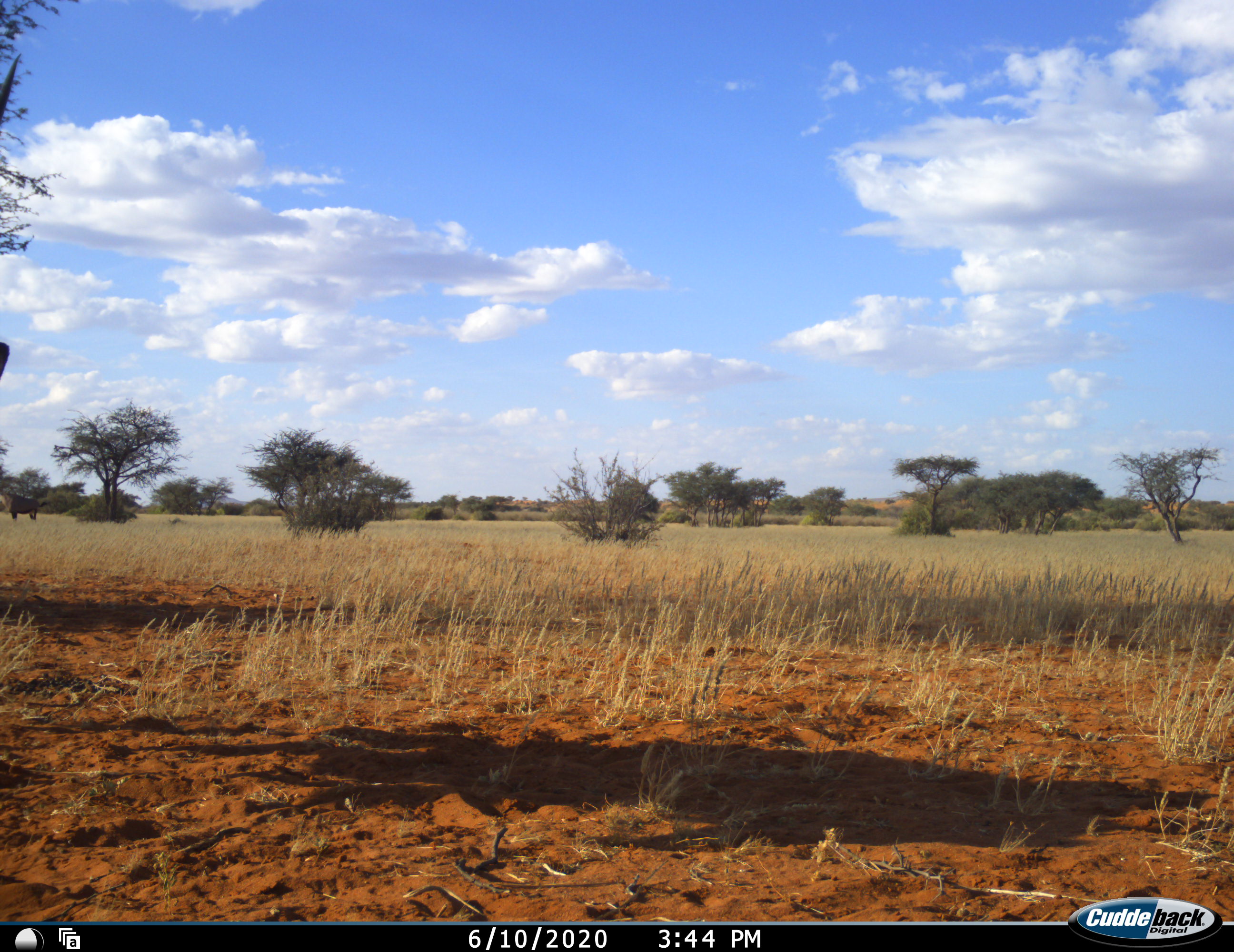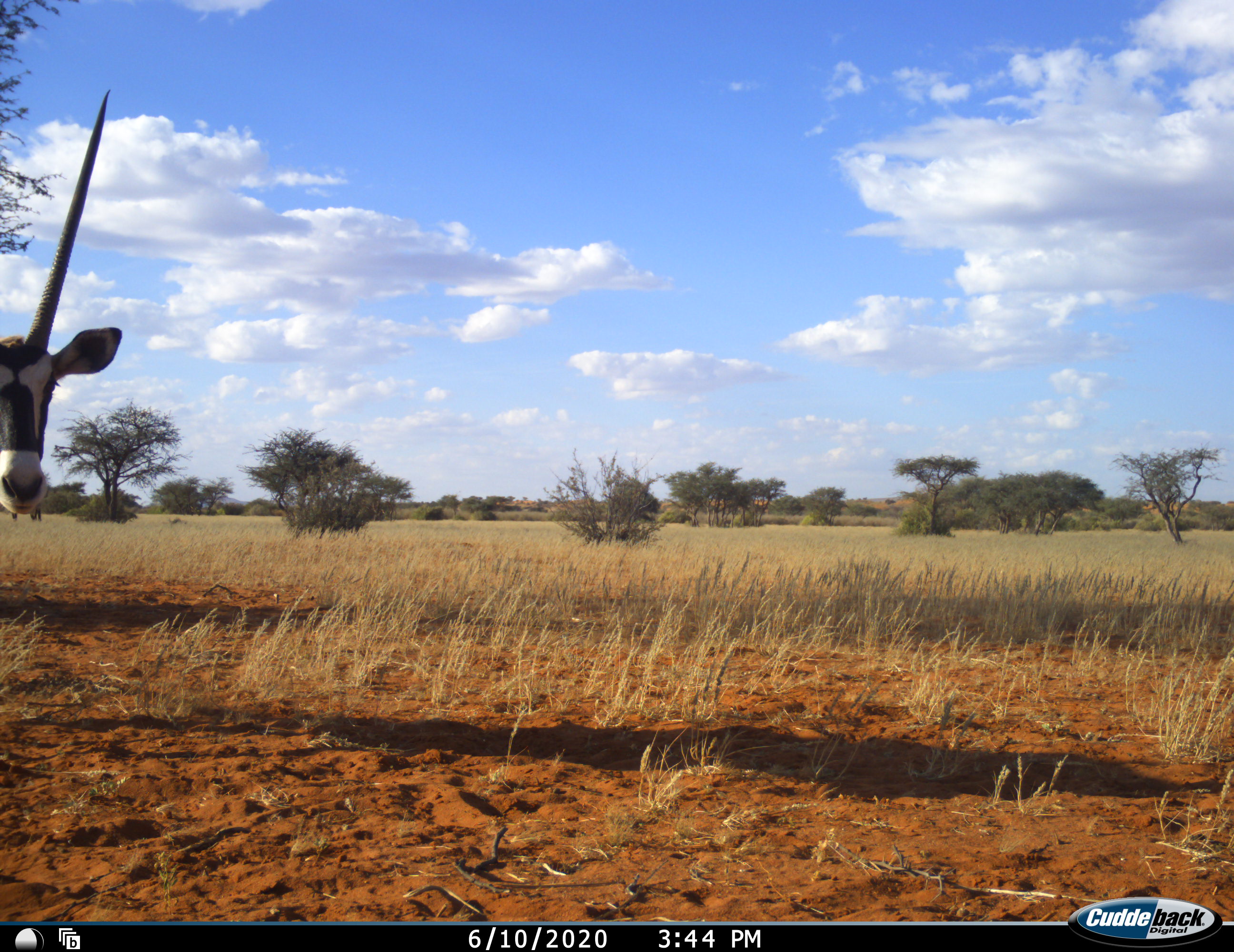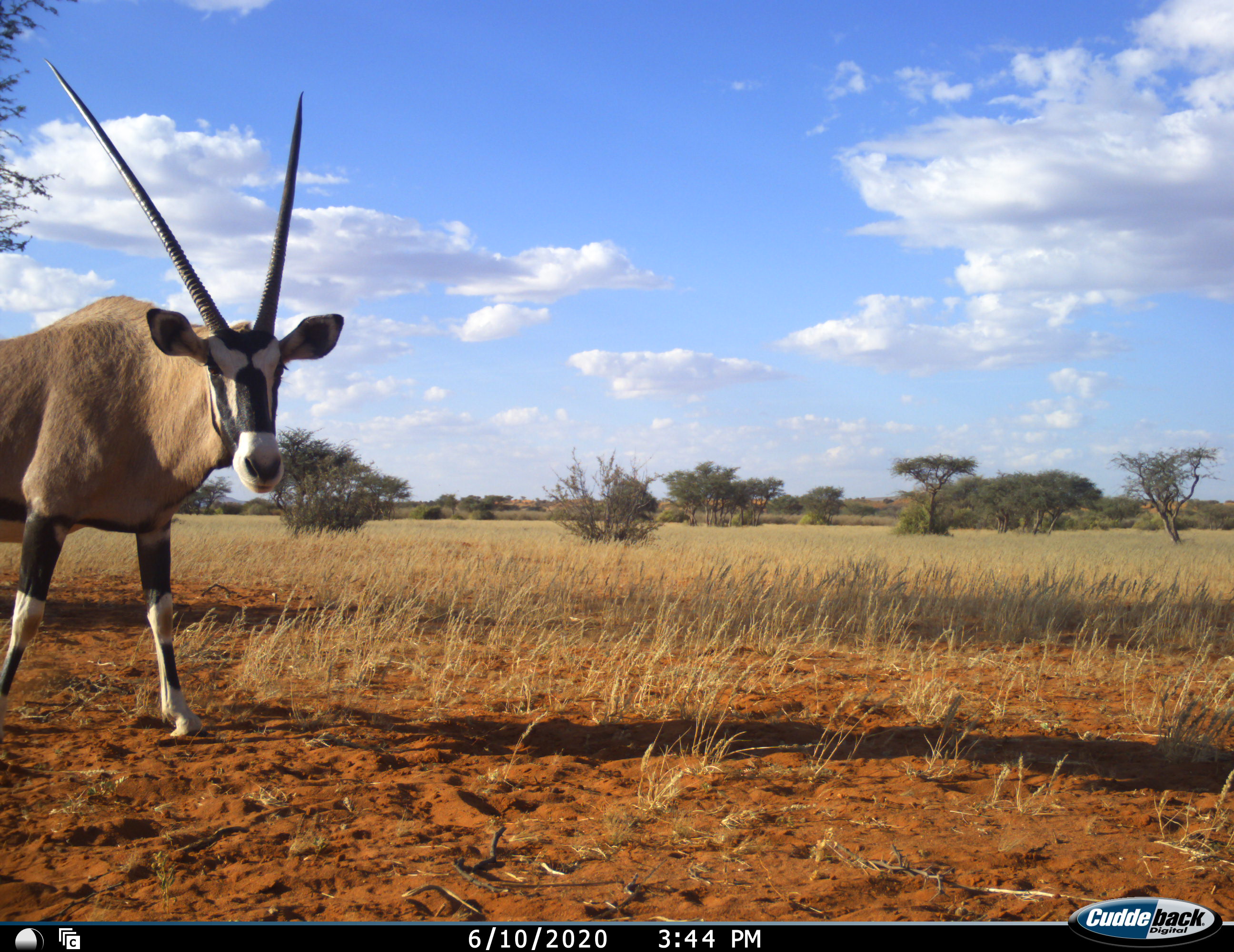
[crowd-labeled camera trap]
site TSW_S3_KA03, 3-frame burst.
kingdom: Animalia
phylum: Chordata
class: Mammalia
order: Artiodactyla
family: Bovidae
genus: Oryx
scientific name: Oryx gazella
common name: gemsbok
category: oryx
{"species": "oryx (gemsbok) (Oryx gazella)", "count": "1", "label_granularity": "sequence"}